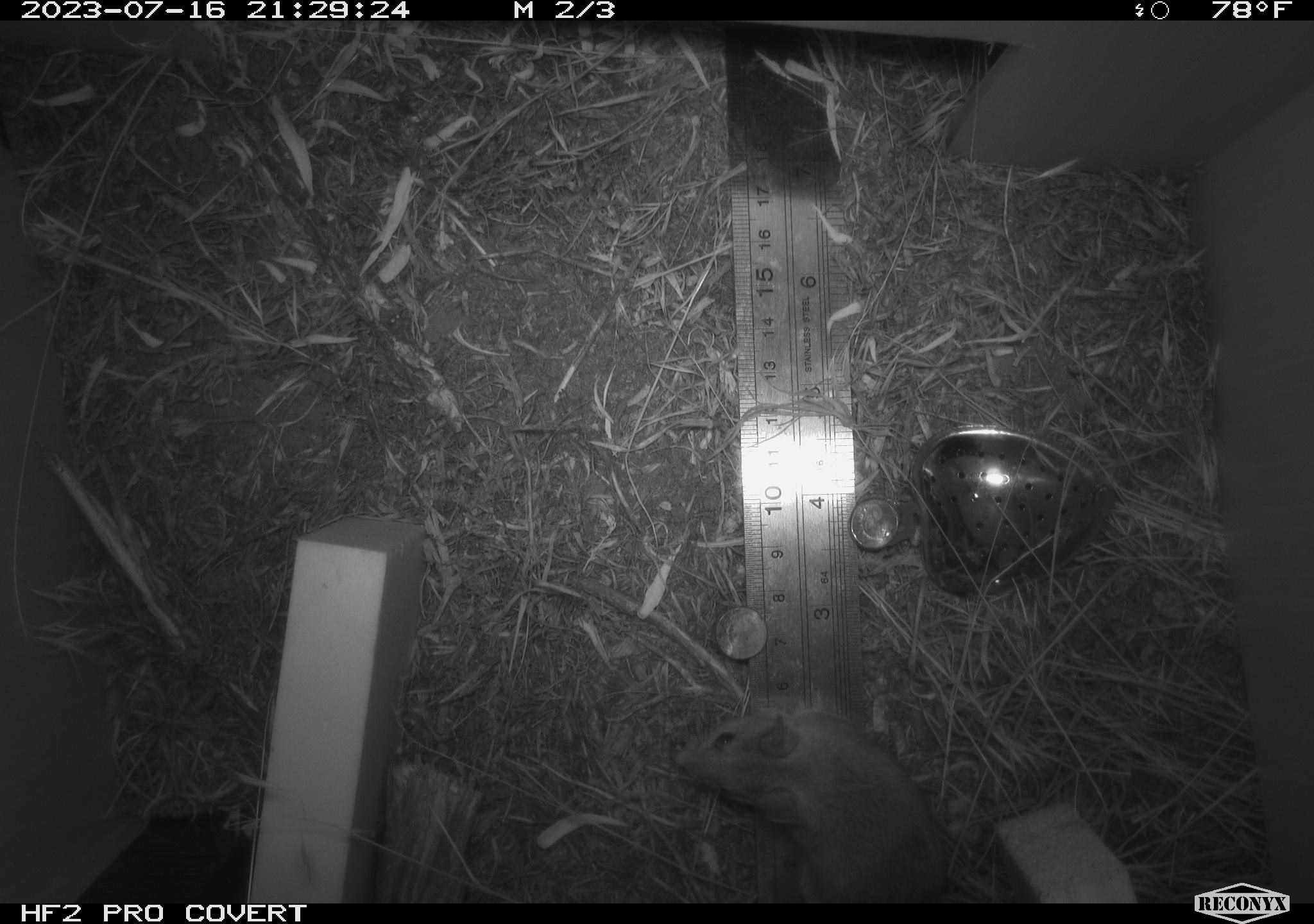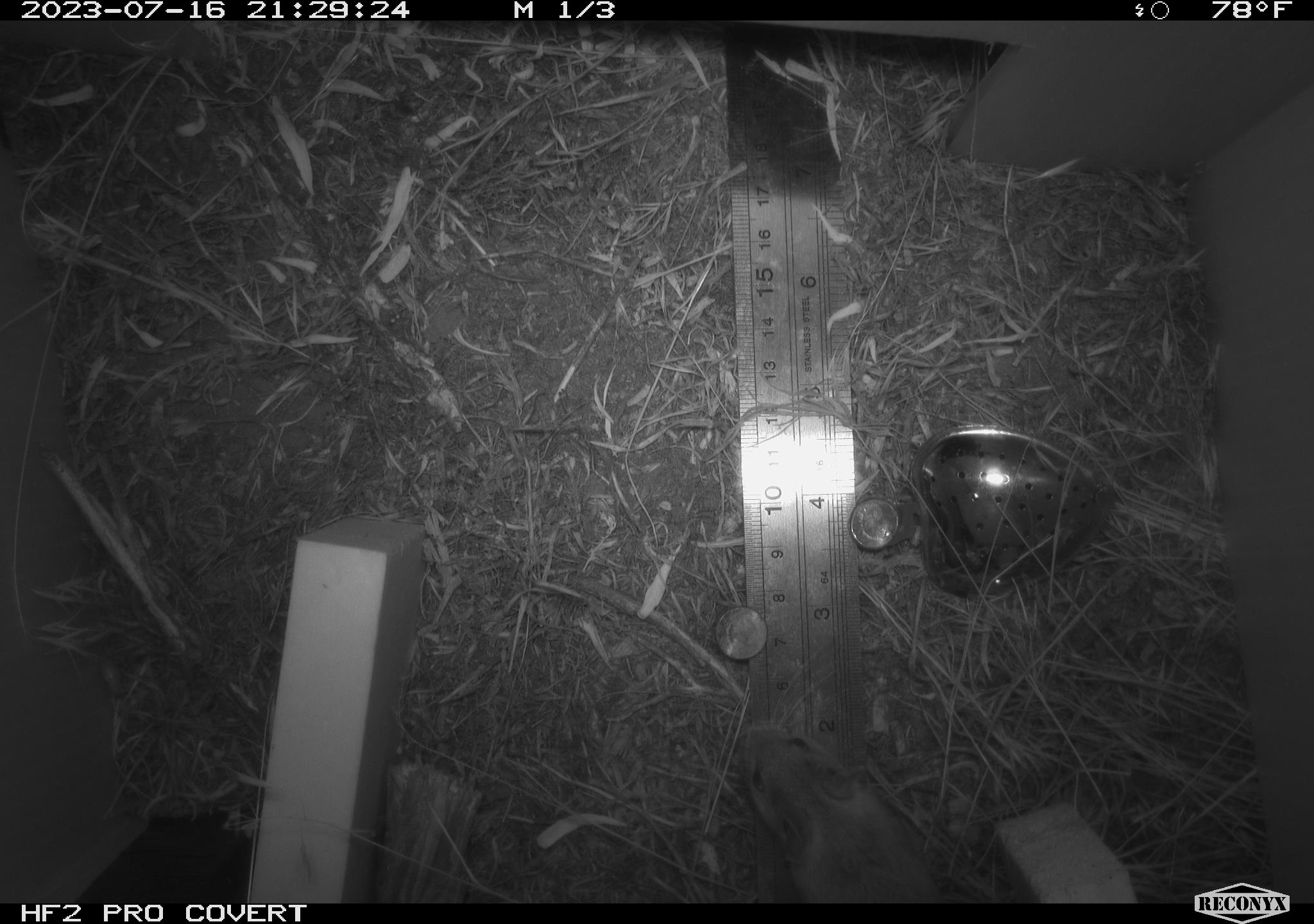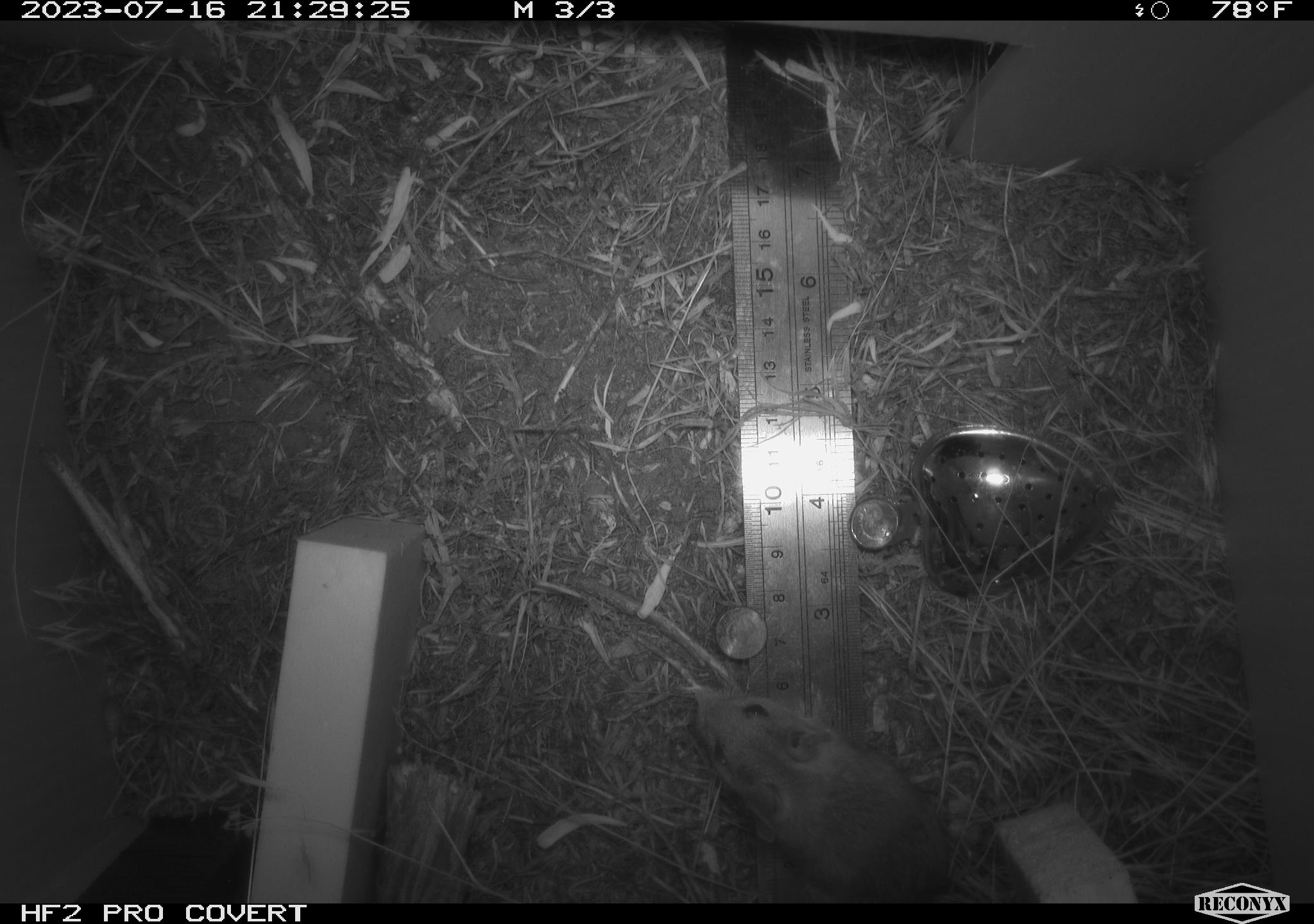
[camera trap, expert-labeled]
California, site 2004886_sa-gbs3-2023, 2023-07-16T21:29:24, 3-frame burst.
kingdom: Animalia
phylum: Chordata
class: Mammalia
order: Rodentia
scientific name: Rodentia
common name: mouse species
Mouse species (Rodentia).